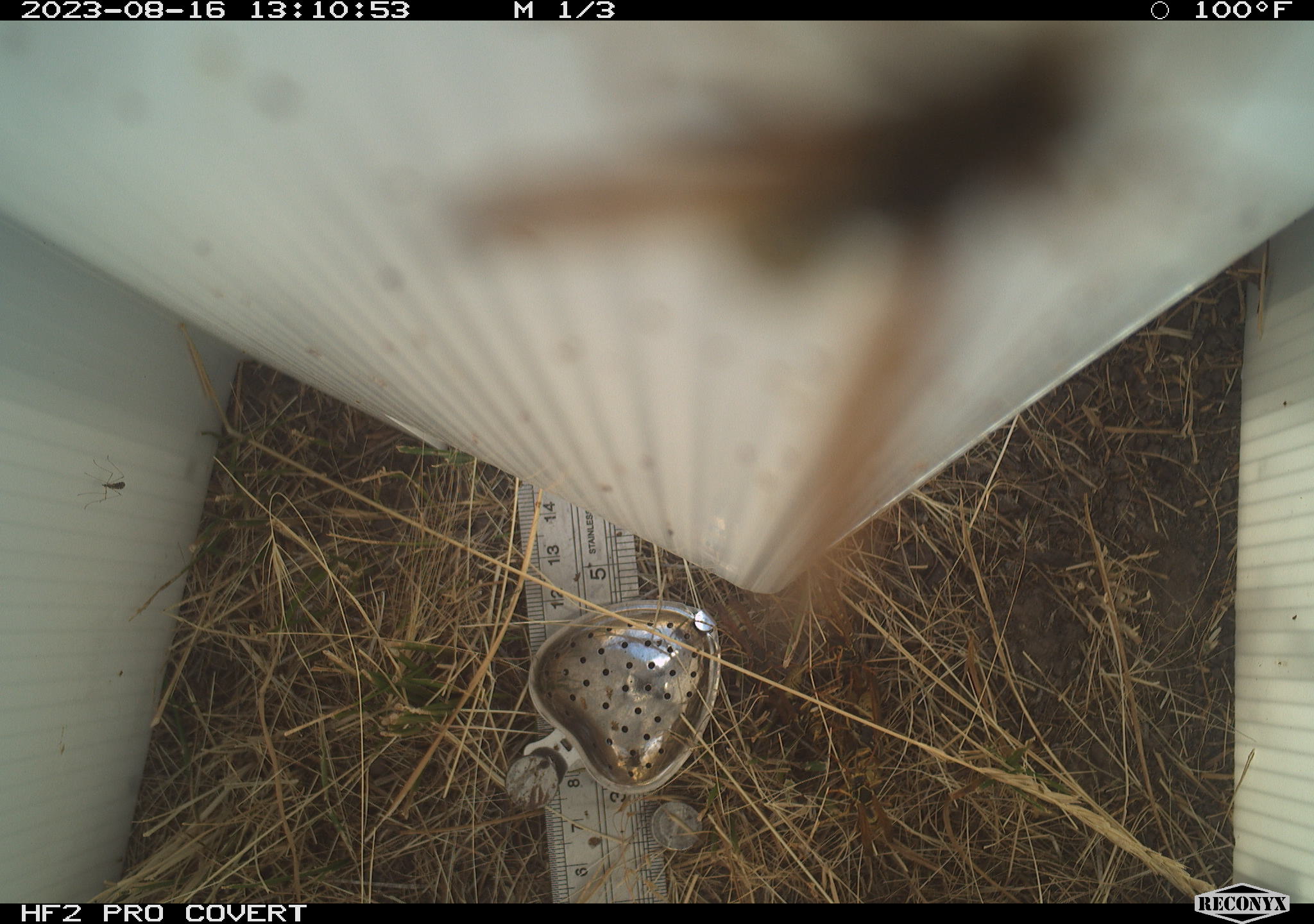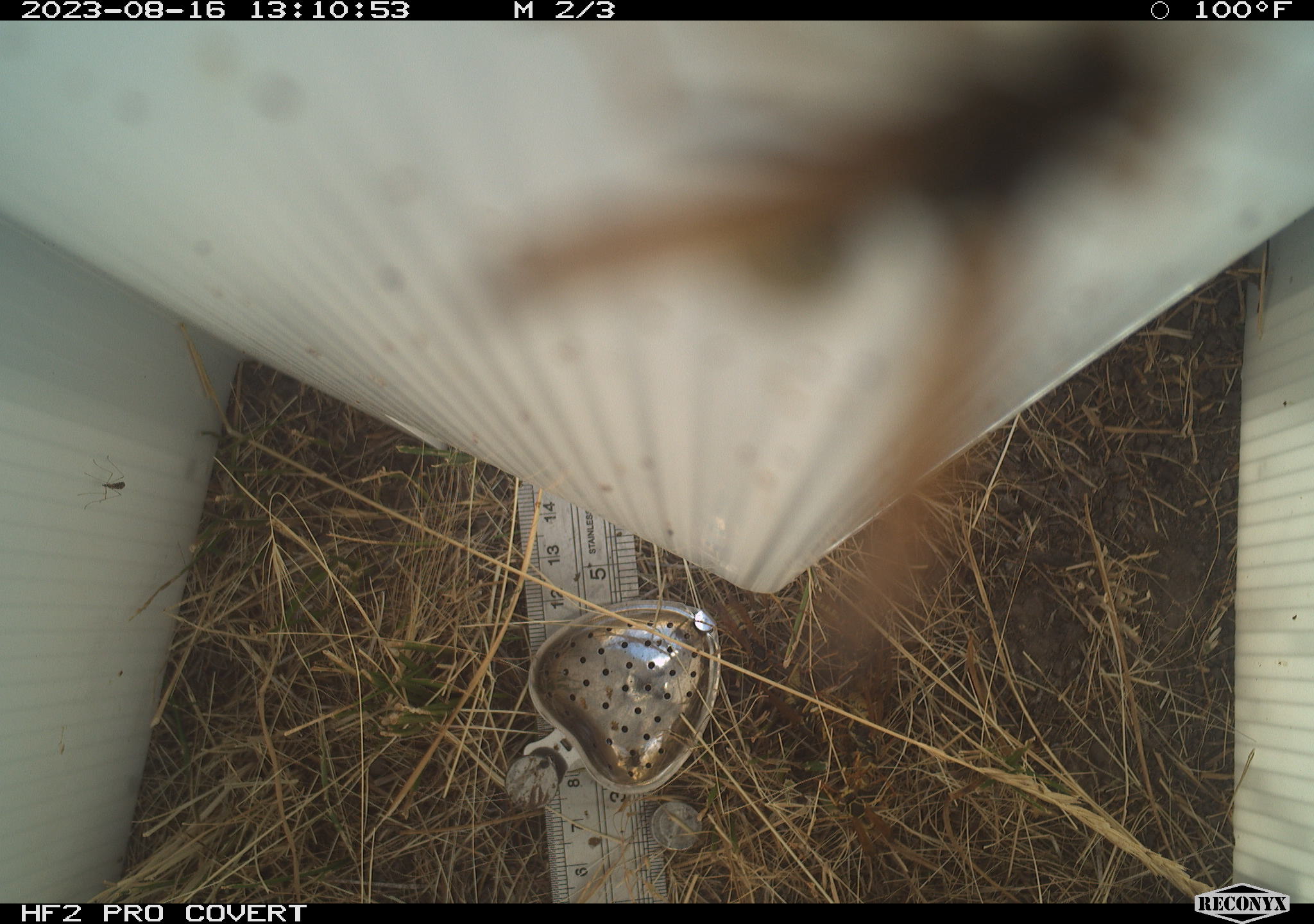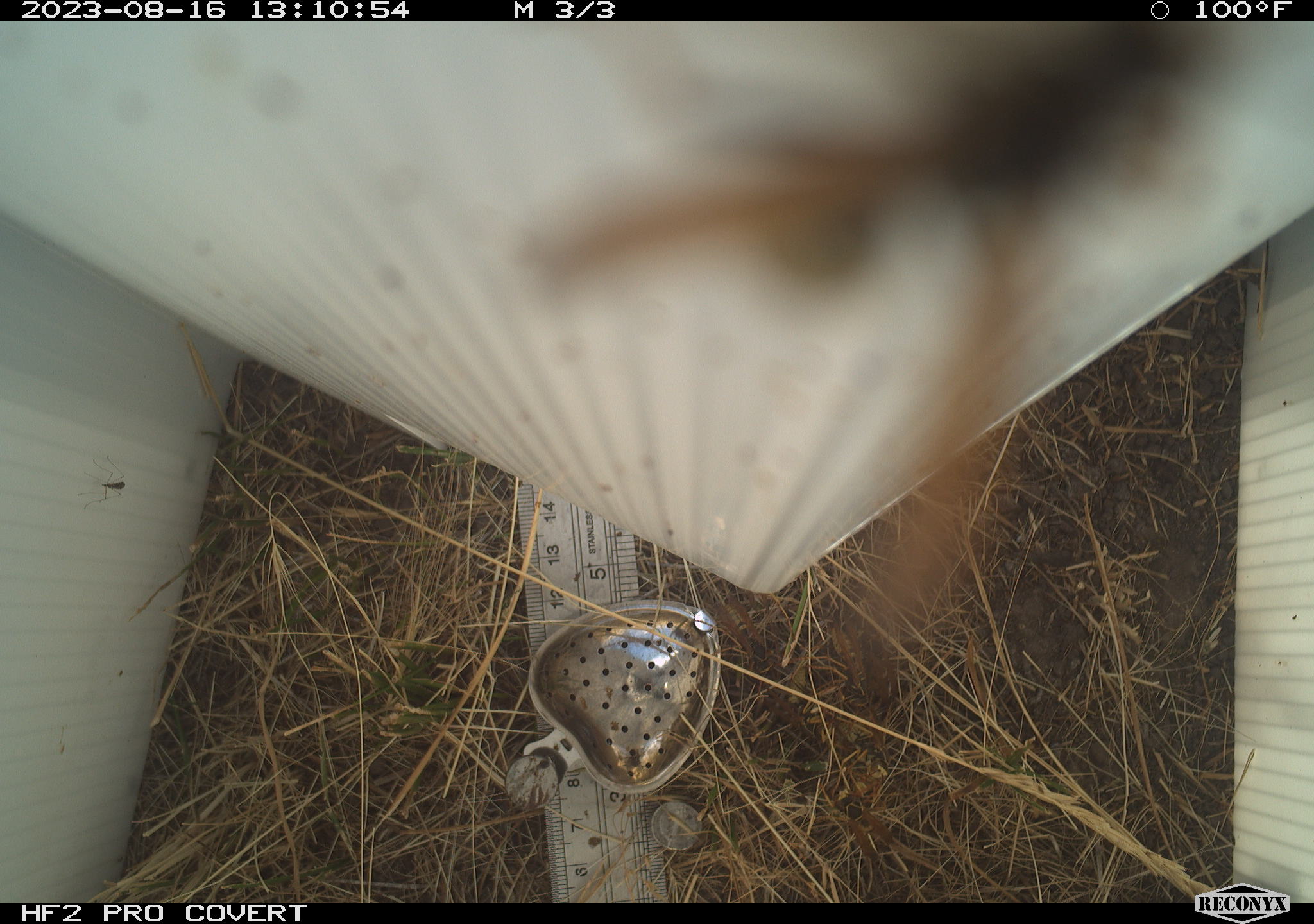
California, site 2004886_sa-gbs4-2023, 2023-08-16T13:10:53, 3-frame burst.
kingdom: Animalia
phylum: Arthropoda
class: Insecta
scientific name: Insecta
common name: insect